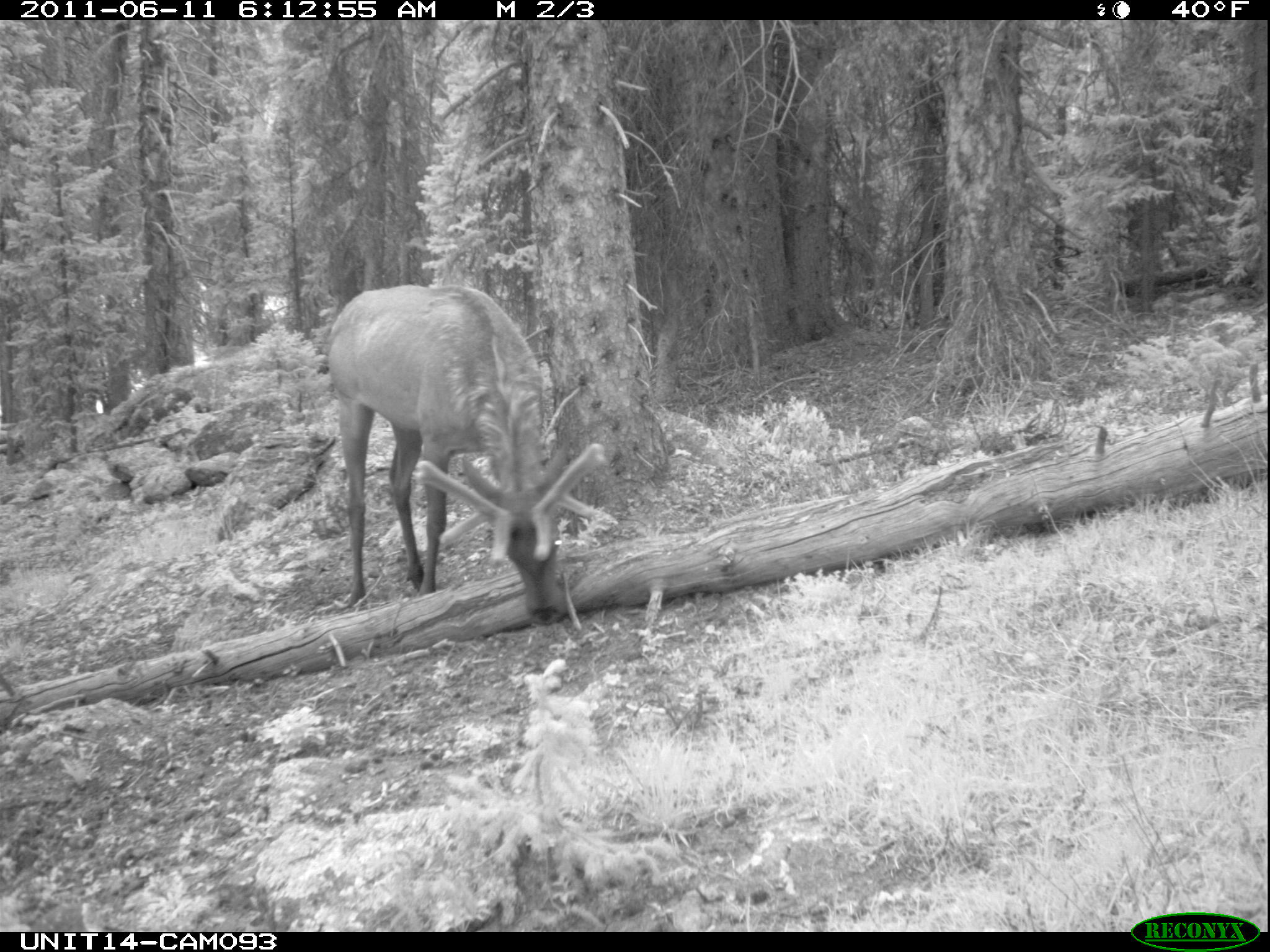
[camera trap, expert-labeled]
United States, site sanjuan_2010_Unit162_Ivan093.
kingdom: Animalia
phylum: Chordata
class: Mammalia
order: Artiodactyla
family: Cervidae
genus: Cervus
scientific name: Cervus elaphus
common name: red deer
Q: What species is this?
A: Cervus elaphus (red deer).